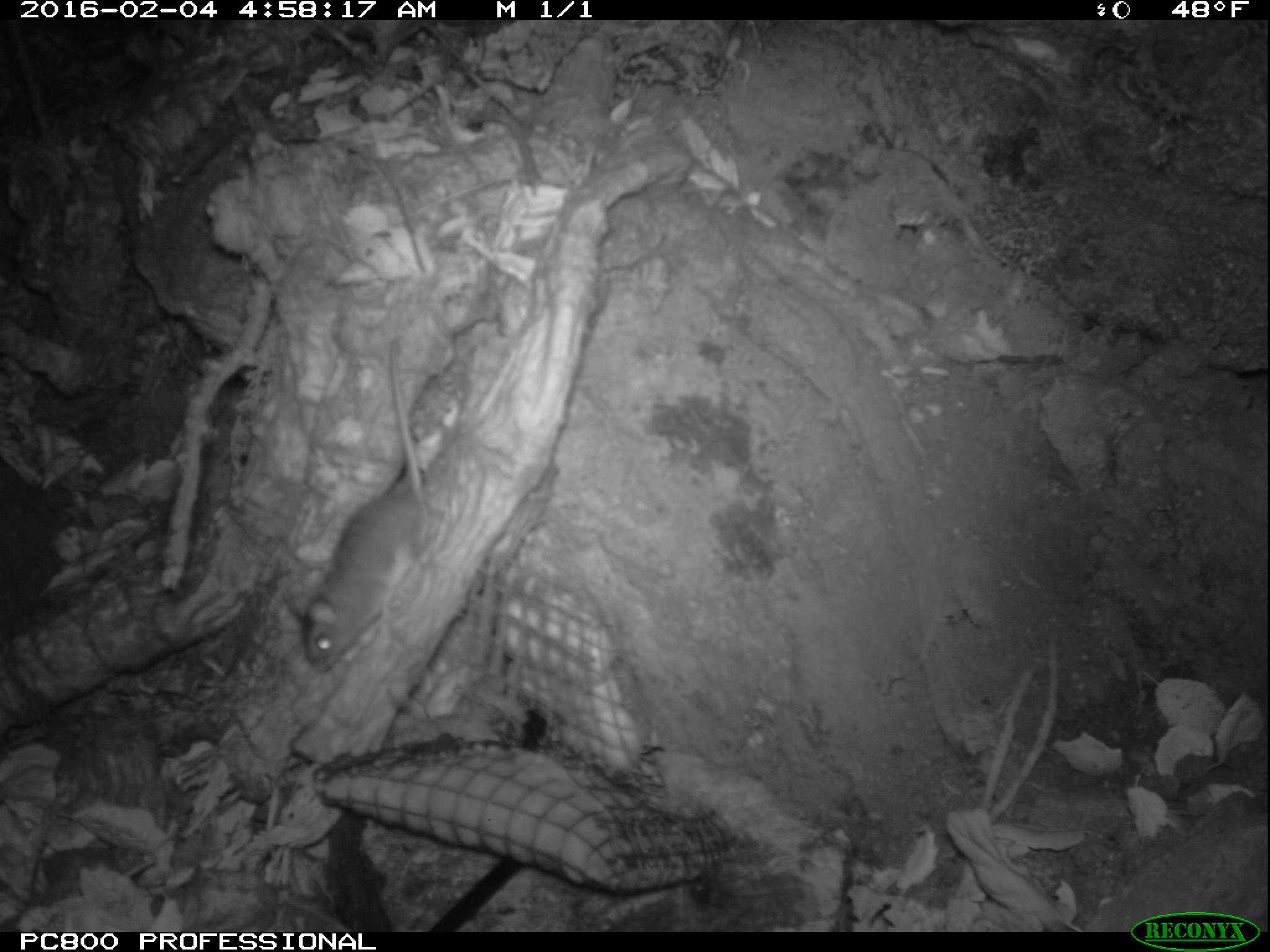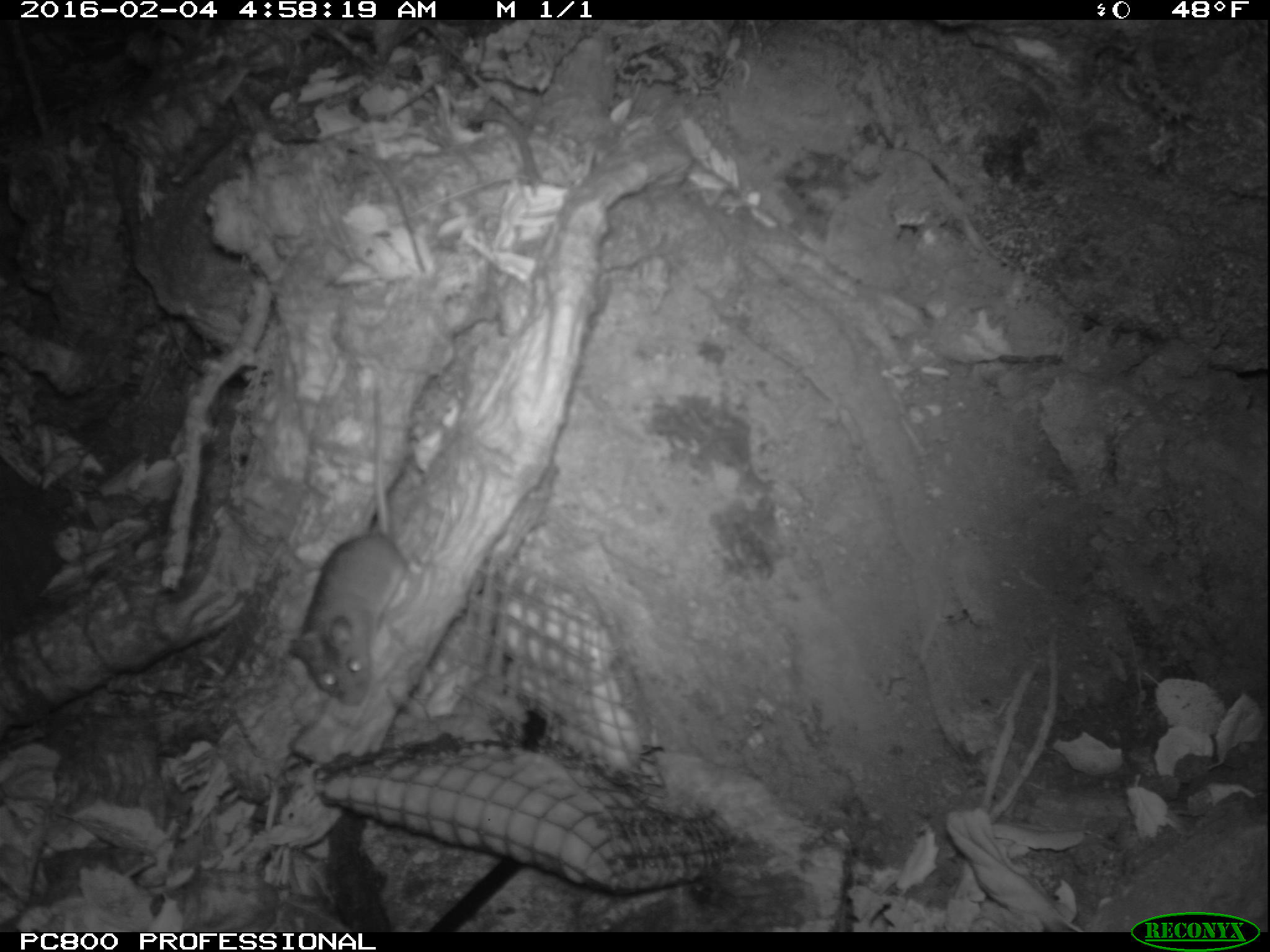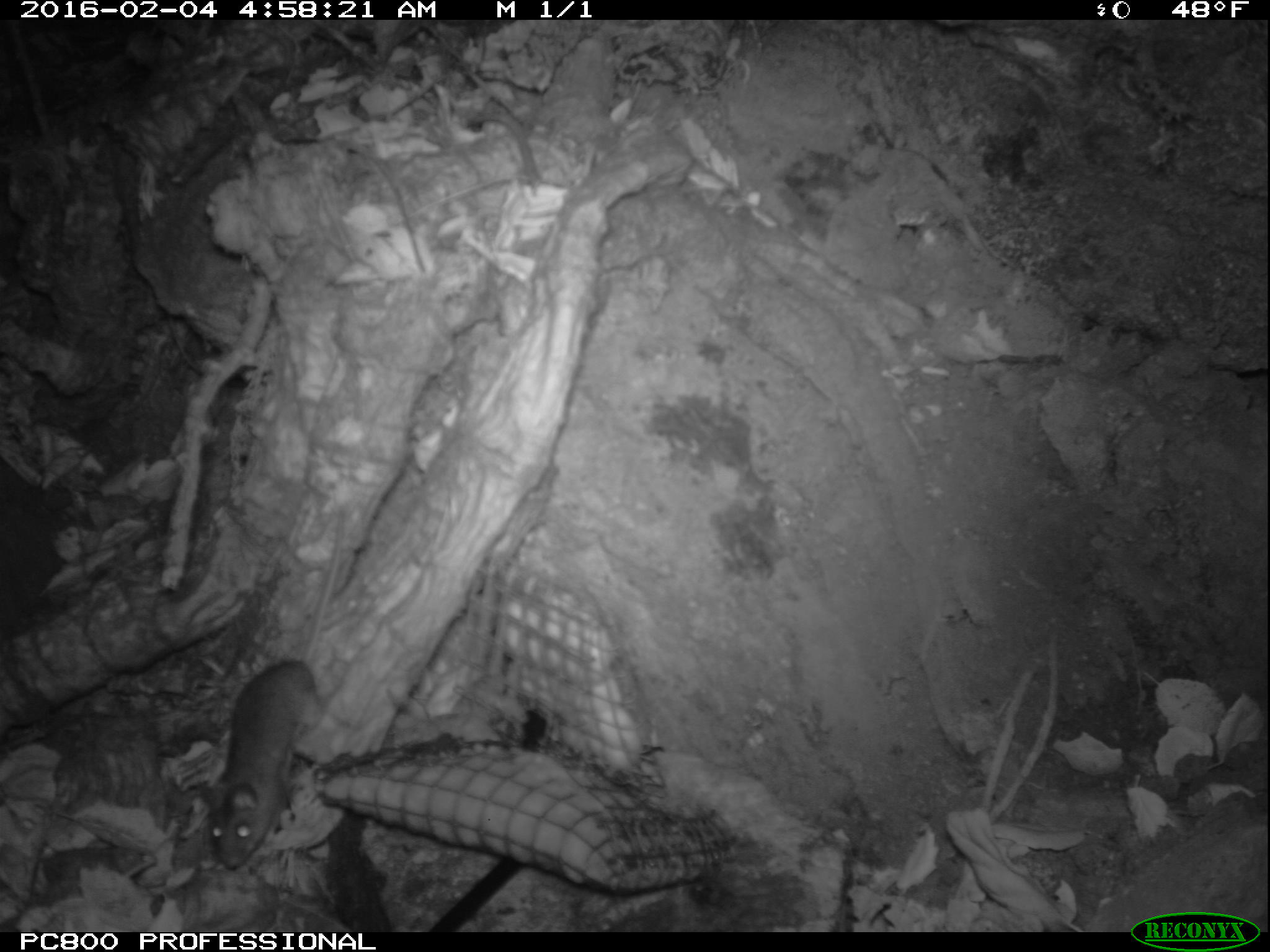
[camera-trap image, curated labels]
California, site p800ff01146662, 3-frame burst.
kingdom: Animalia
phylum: Chordata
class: Mammalia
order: Rodentia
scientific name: Rodentia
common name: rodent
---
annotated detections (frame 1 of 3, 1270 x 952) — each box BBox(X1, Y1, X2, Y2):
rodent: BBox(283, 338, 437, 669)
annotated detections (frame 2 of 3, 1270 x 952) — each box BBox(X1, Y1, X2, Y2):
rodent: BBox(290, 384, 435, 706)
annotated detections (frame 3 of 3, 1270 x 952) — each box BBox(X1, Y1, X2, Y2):
rodent: BBox(195, 508, 343, 869)